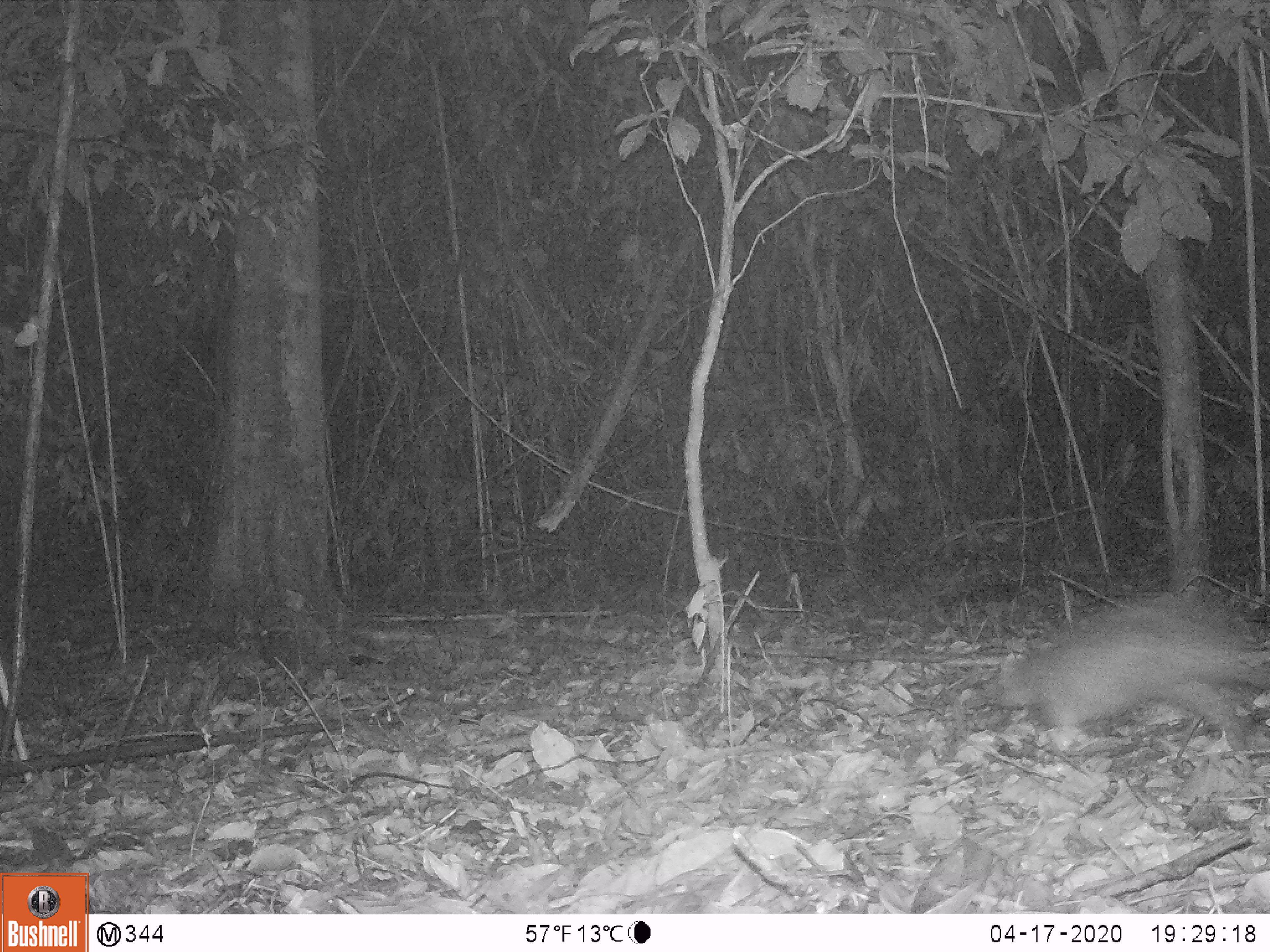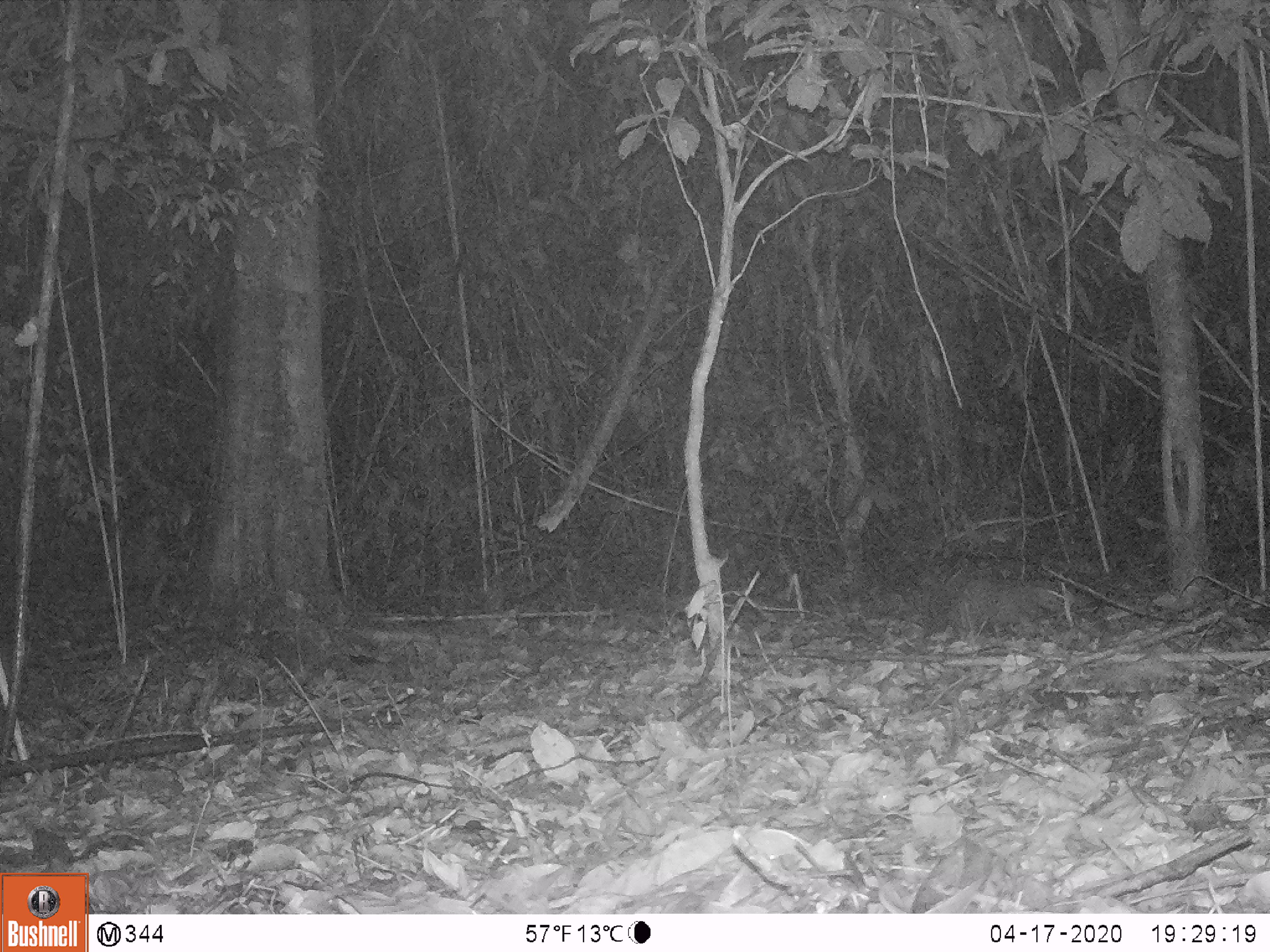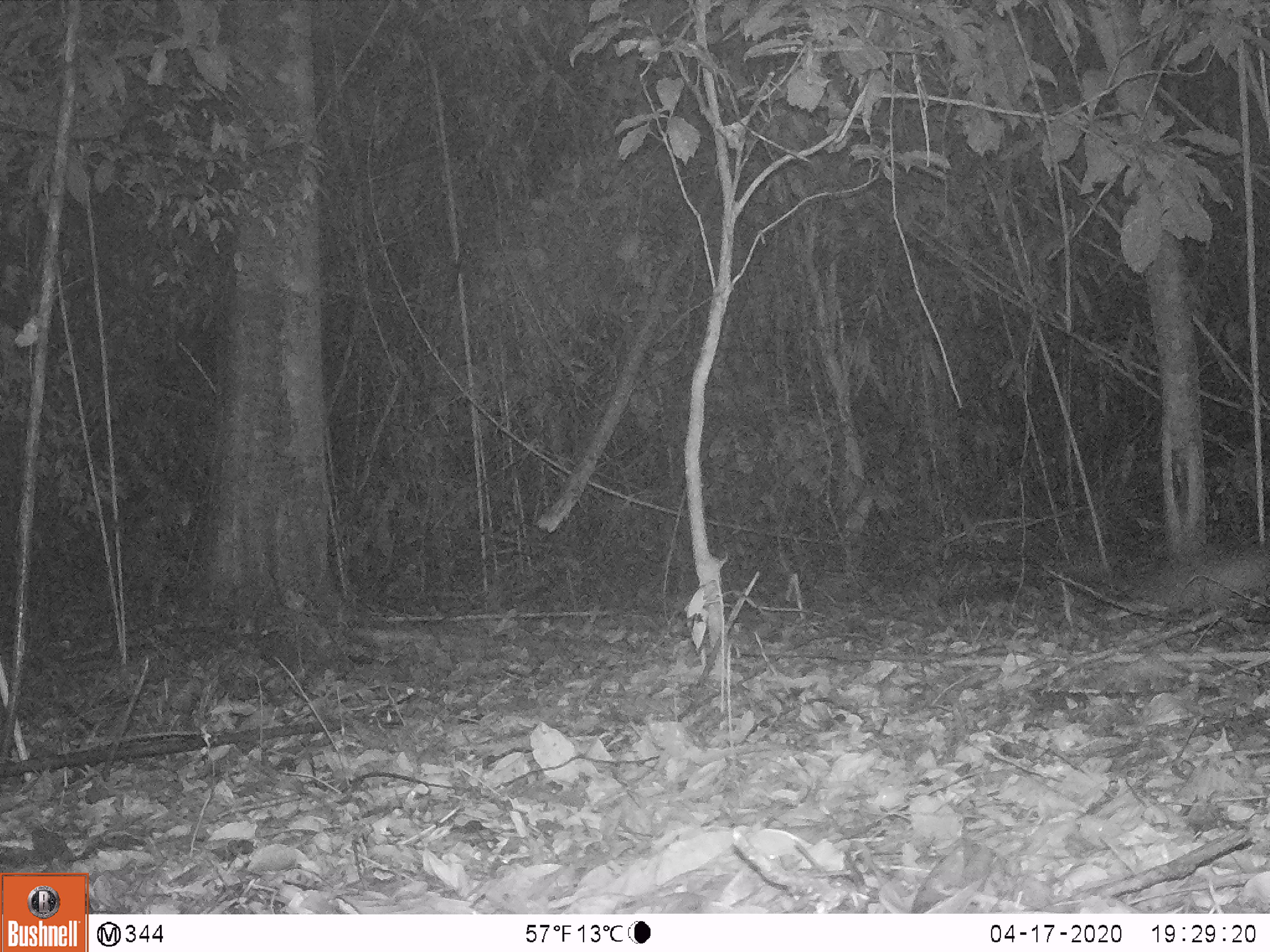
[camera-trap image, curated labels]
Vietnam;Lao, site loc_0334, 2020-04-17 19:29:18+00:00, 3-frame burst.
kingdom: Animalia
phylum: Chordata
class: Mammalia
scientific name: Mammalia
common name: mammal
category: unidentified small mammal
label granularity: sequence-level